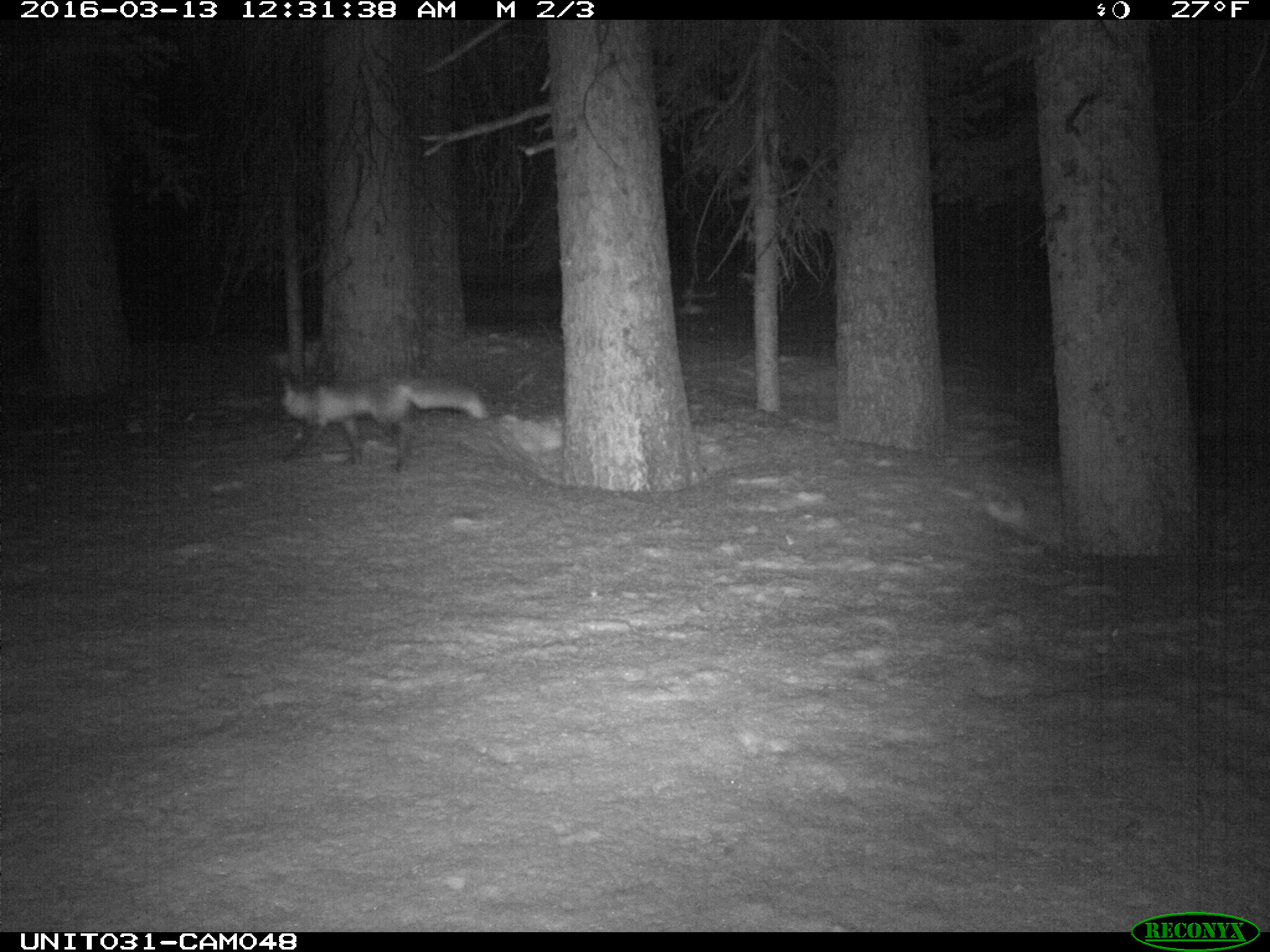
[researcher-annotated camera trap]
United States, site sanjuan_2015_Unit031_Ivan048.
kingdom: Animalia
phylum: Chordata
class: Mammalia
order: Carnivora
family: Canidae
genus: Vulpes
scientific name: Vulpes vulpes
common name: red fox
Vulpes vulpes (red fox).